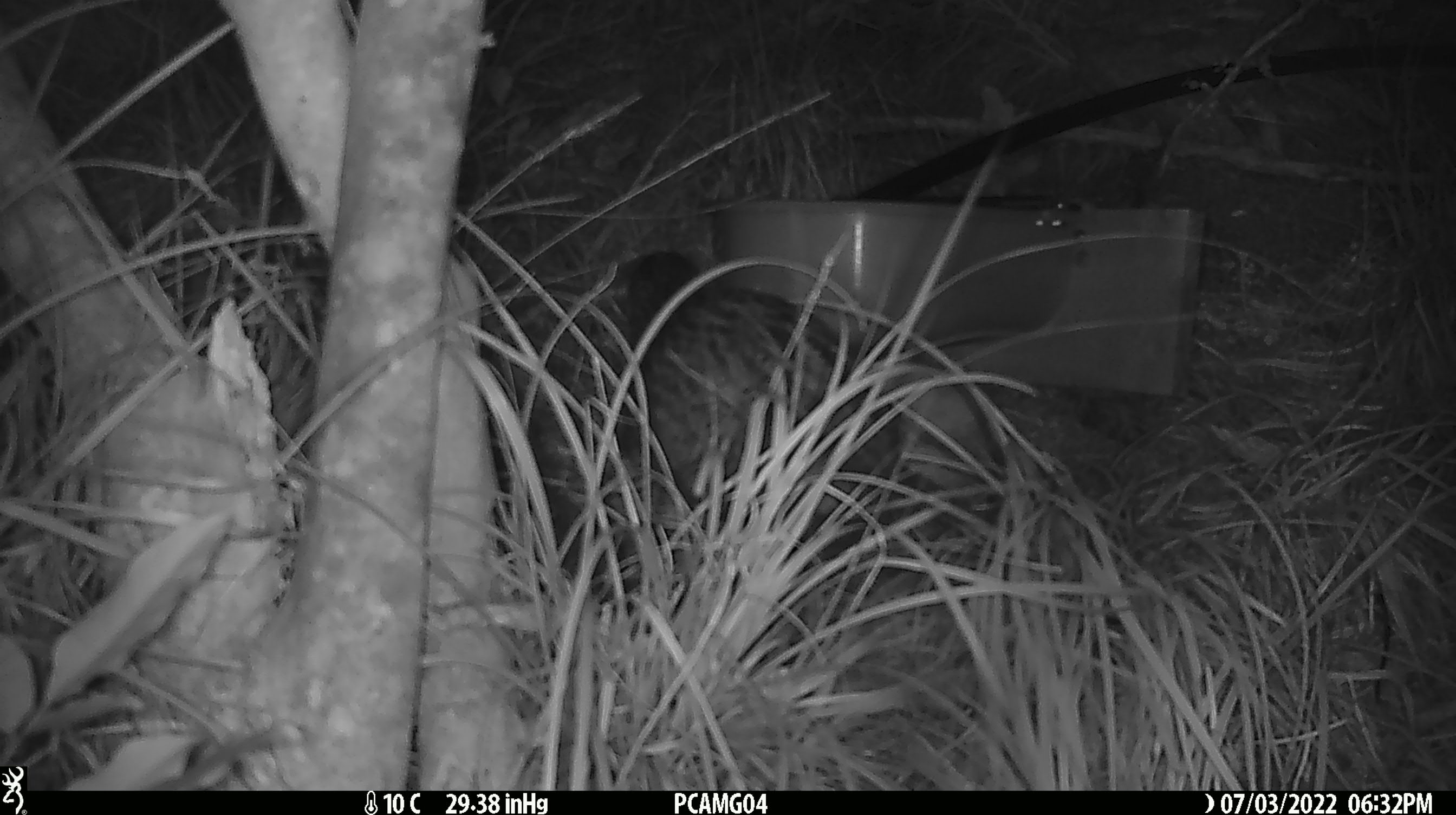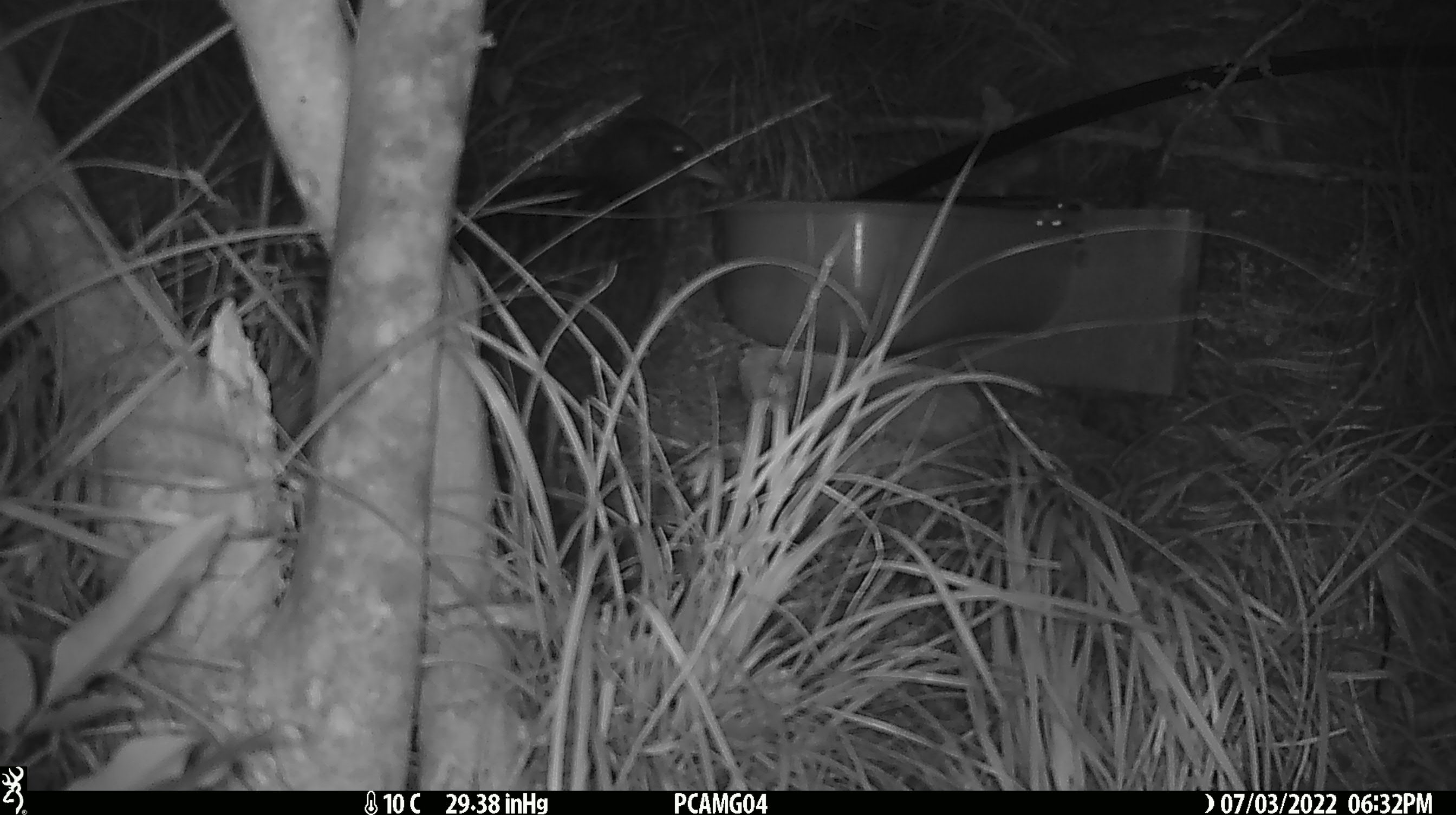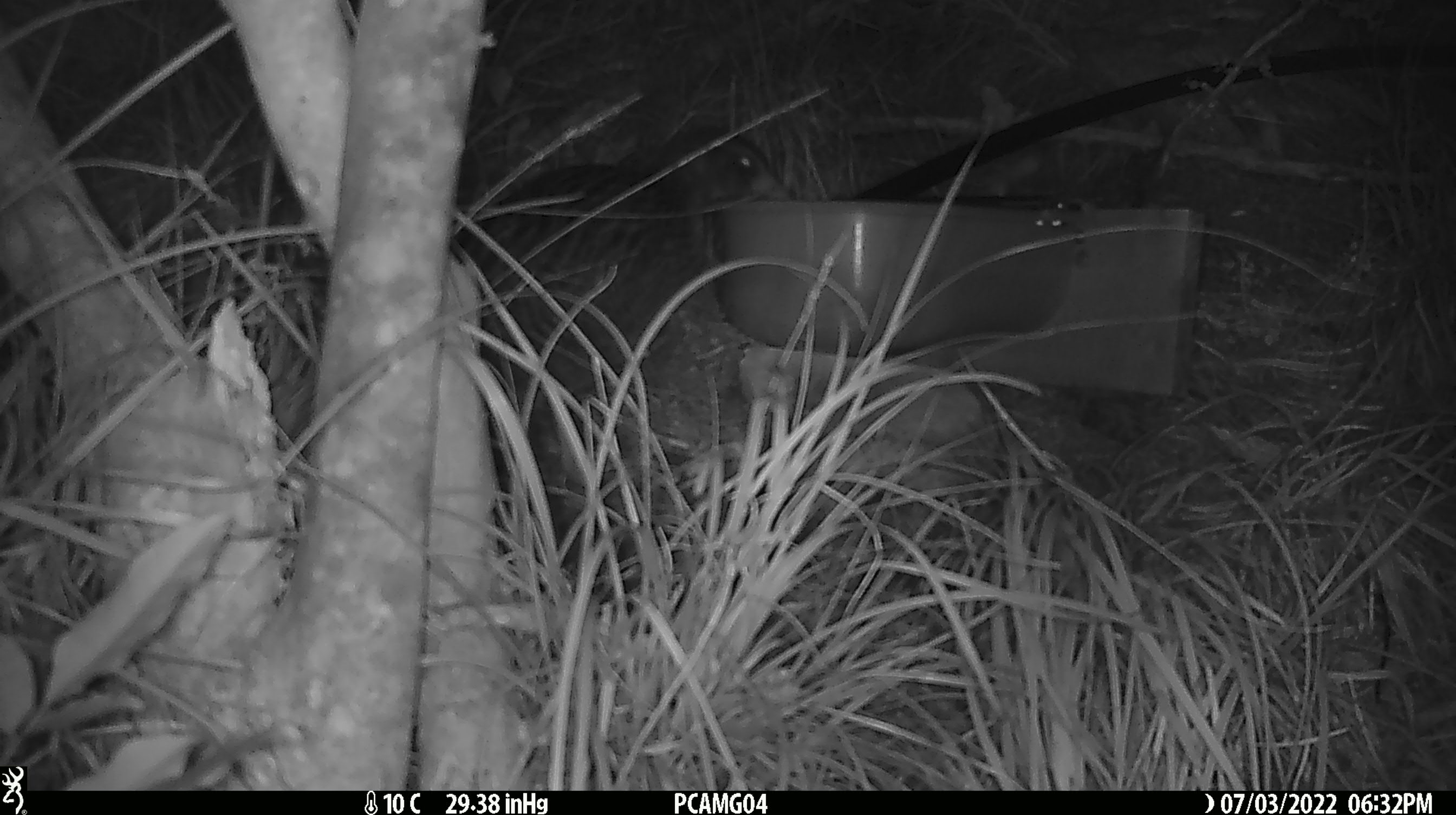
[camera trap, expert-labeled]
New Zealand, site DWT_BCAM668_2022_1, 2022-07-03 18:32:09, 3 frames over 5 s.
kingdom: Animalia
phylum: Chordata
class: Aves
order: Gruiformes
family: Rallidae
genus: Gallirallus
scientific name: Gallirallus australis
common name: weka